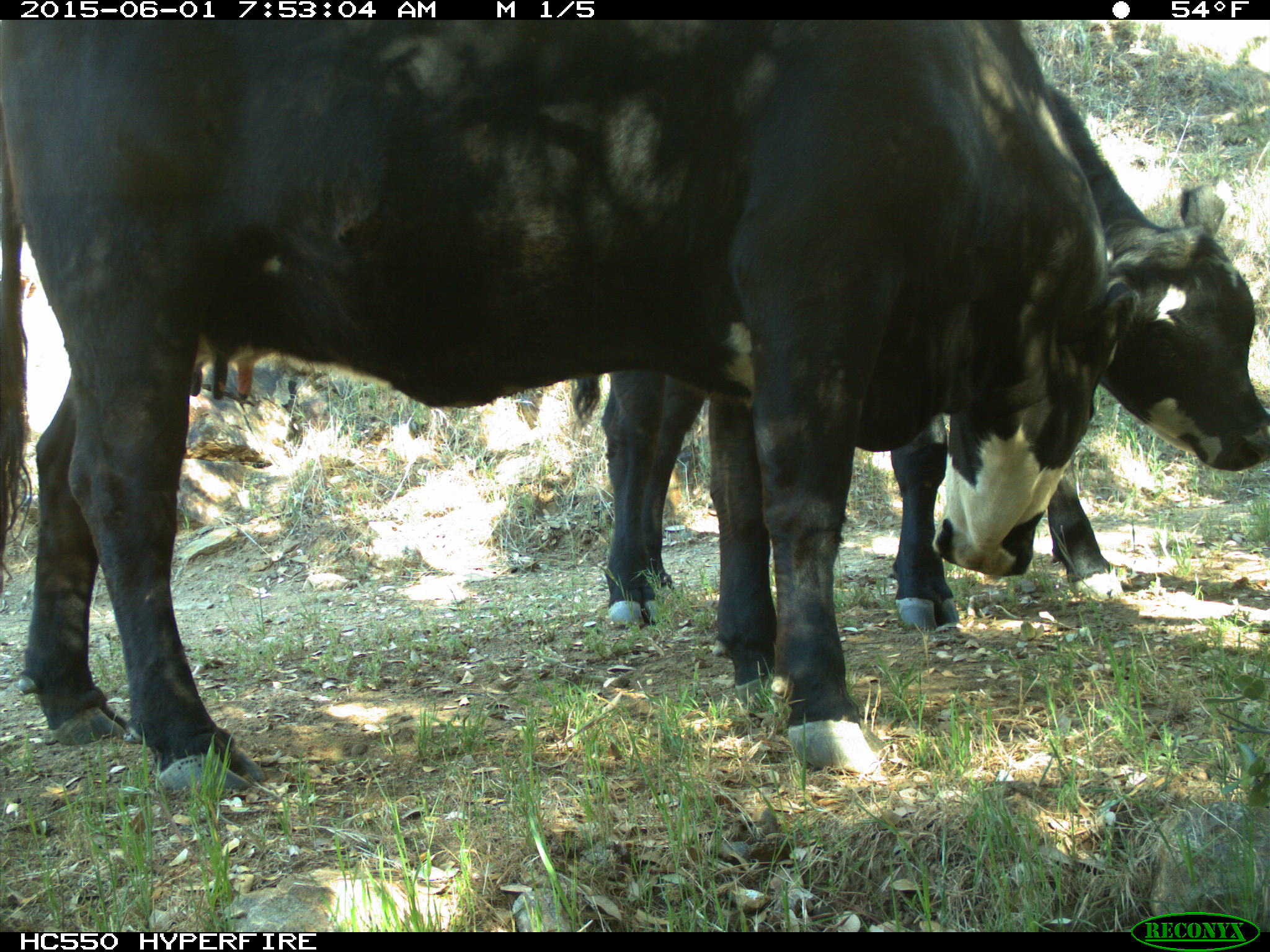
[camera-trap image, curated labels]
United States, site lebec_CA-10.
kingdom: Animalia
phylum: Chordata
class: Mammalia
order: Artiodactyla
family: Bovidae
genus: Bos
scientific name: Bos taurus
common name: domestic cow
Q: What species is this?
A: Bos taurus (domestic cow).